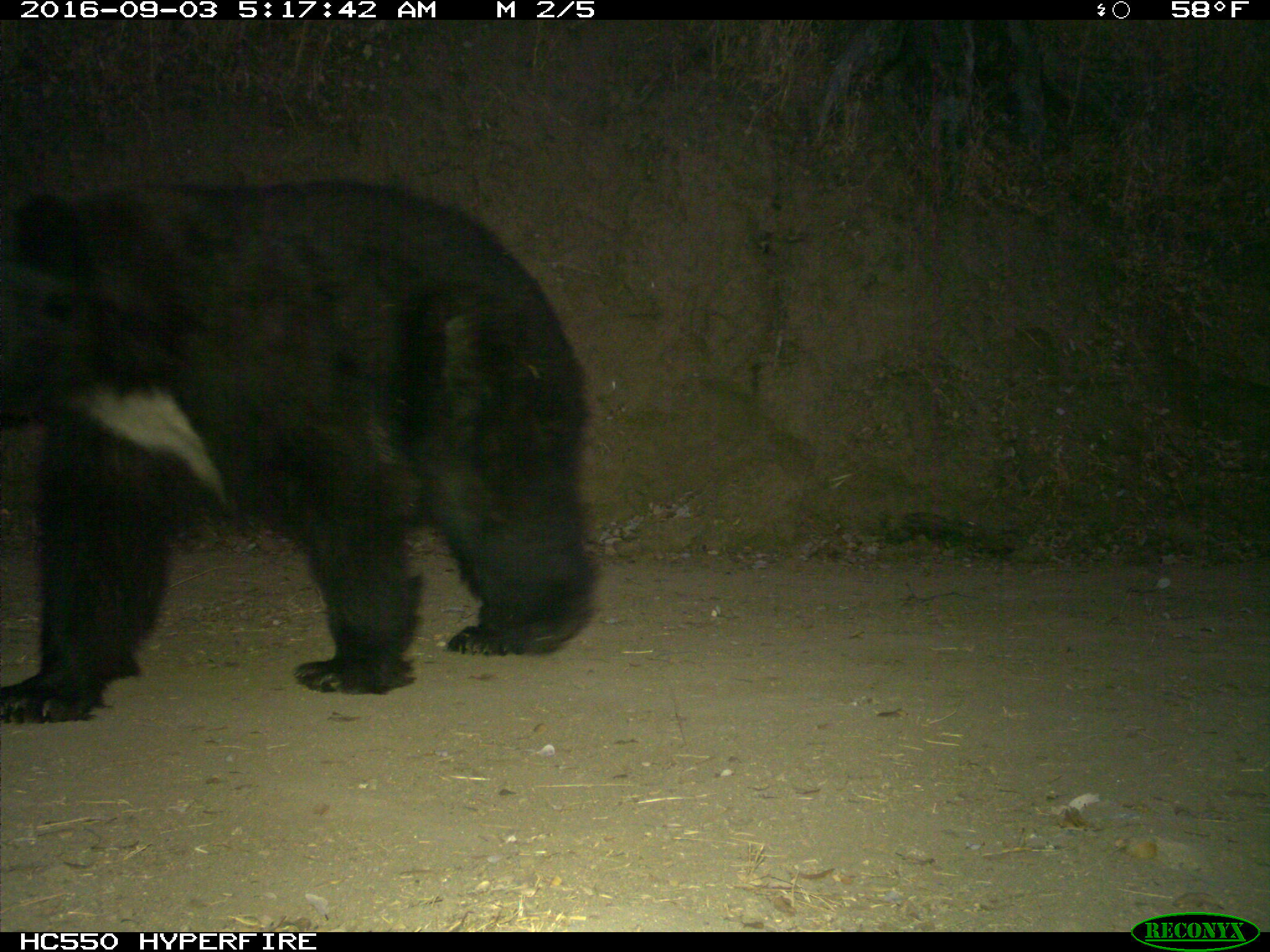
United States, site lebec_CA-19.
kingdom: Animalia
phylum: Chordata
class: Mammalia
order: Carnivora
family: Ursidae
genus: Ursus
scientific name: Ursus americanus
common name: american black bear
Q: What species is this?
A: Ursus americanus (american black bear).